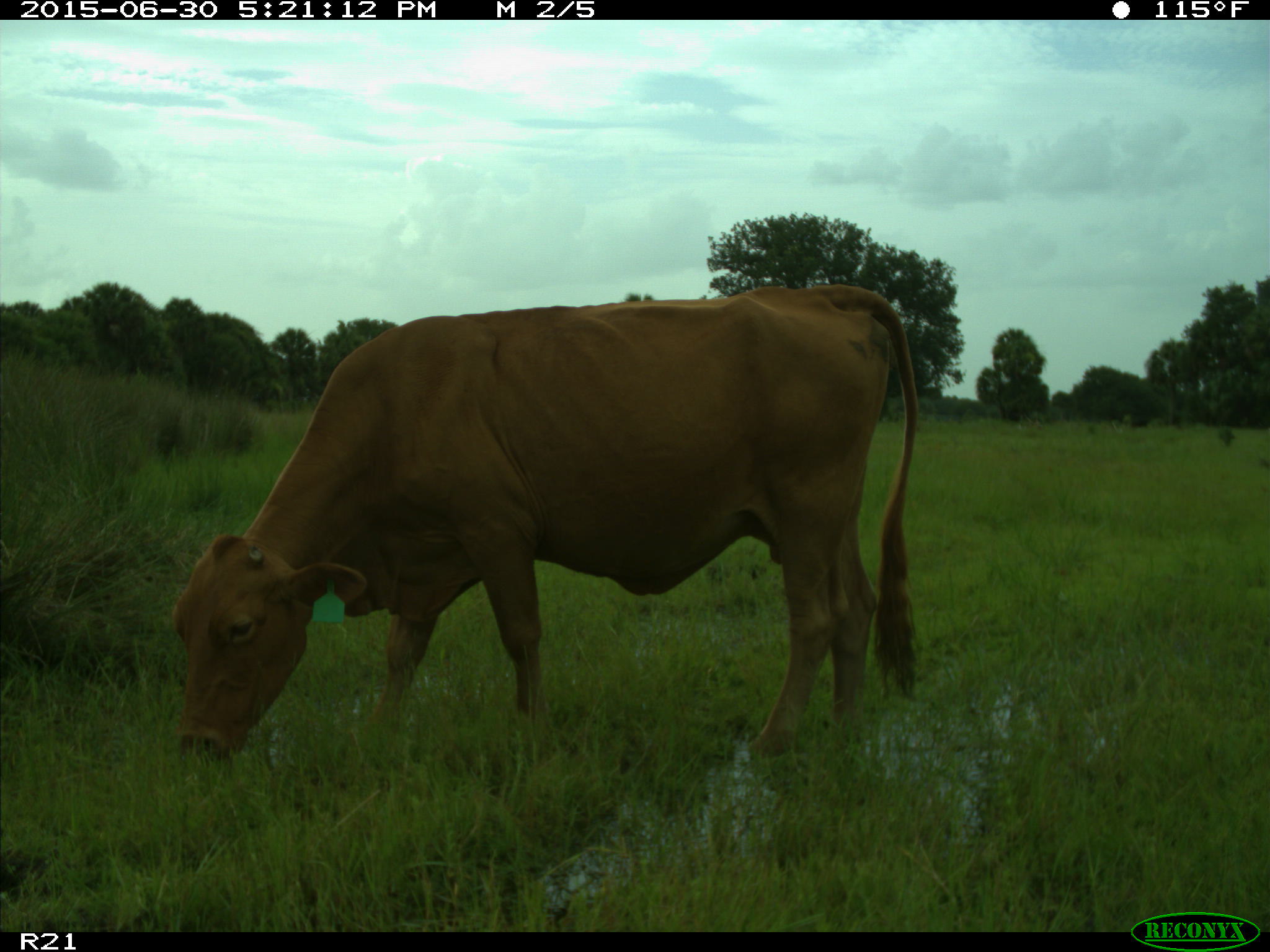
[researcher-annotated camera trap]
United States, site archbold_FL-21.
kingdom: Animalia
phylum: Chordata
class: Mammalia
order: Artiodactyla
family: Bovidae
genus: Bos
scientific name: Bos taurus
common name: domestic cow